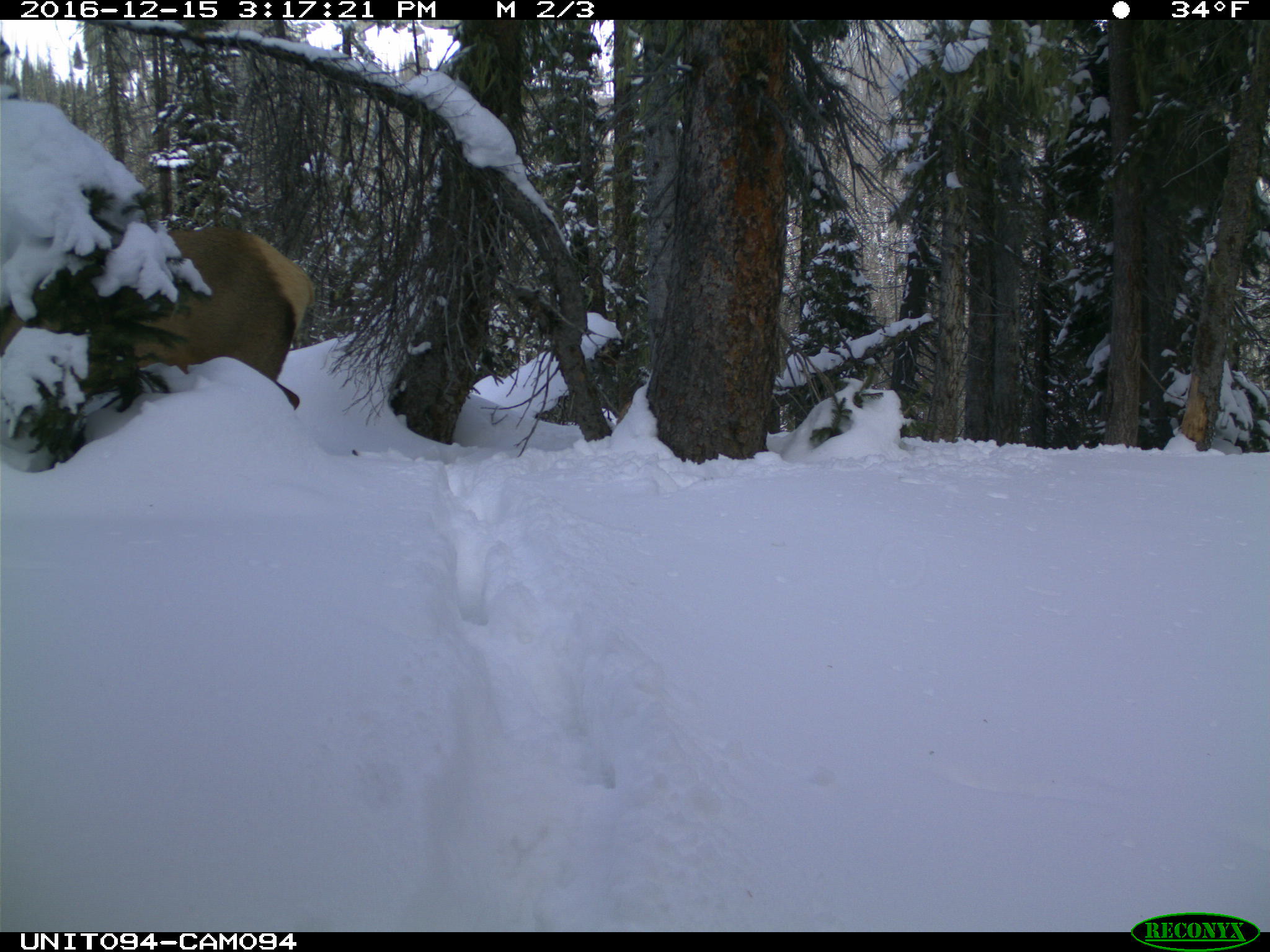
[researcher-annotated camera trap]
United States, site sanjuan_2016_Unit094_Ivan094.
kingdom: Animalia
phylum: Chordata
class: Mammalia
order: Artiodactyla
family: Cervidae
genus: Cervus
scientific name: Cervus elaphus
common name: red deer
Cervus elaphus (red deer).